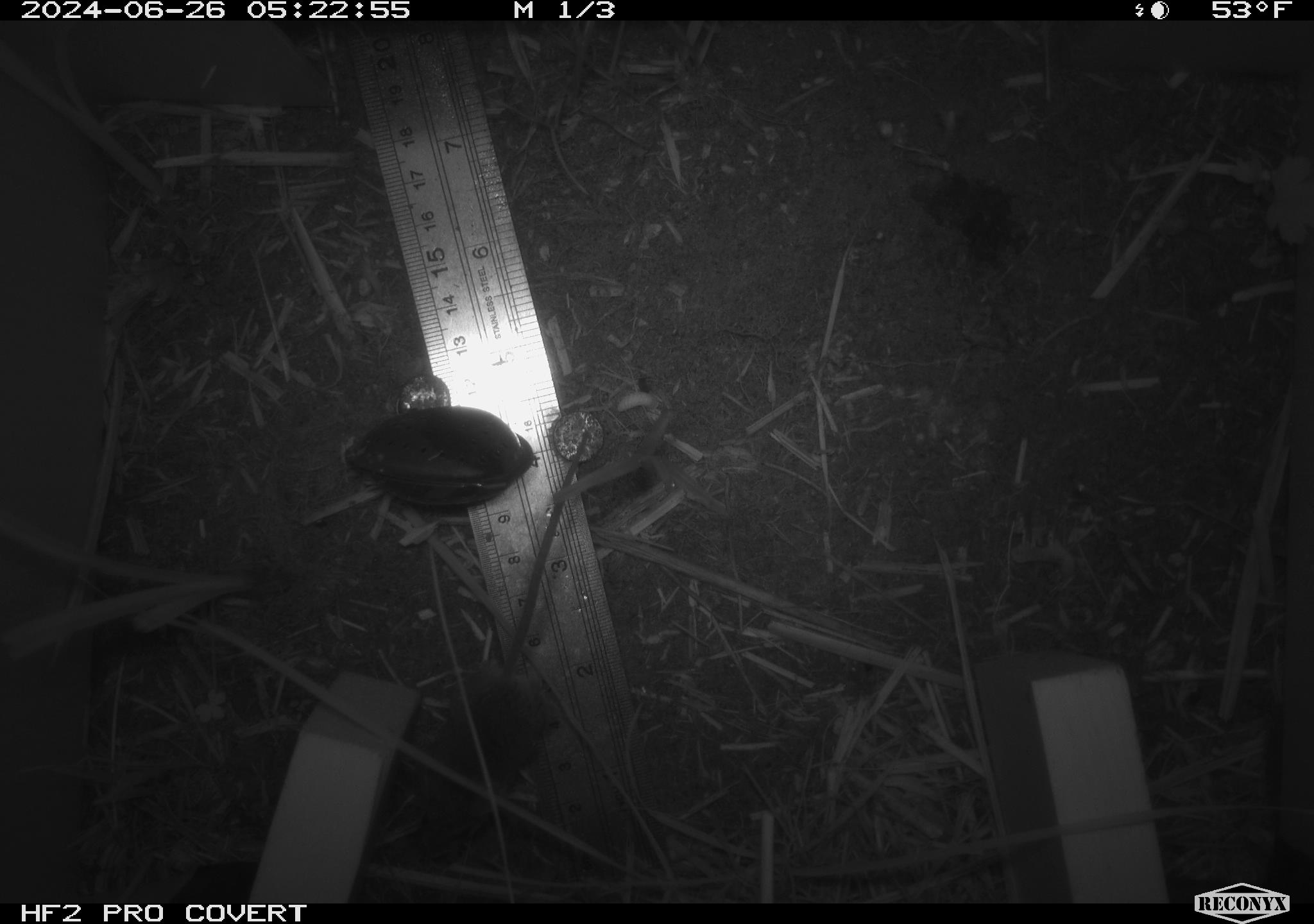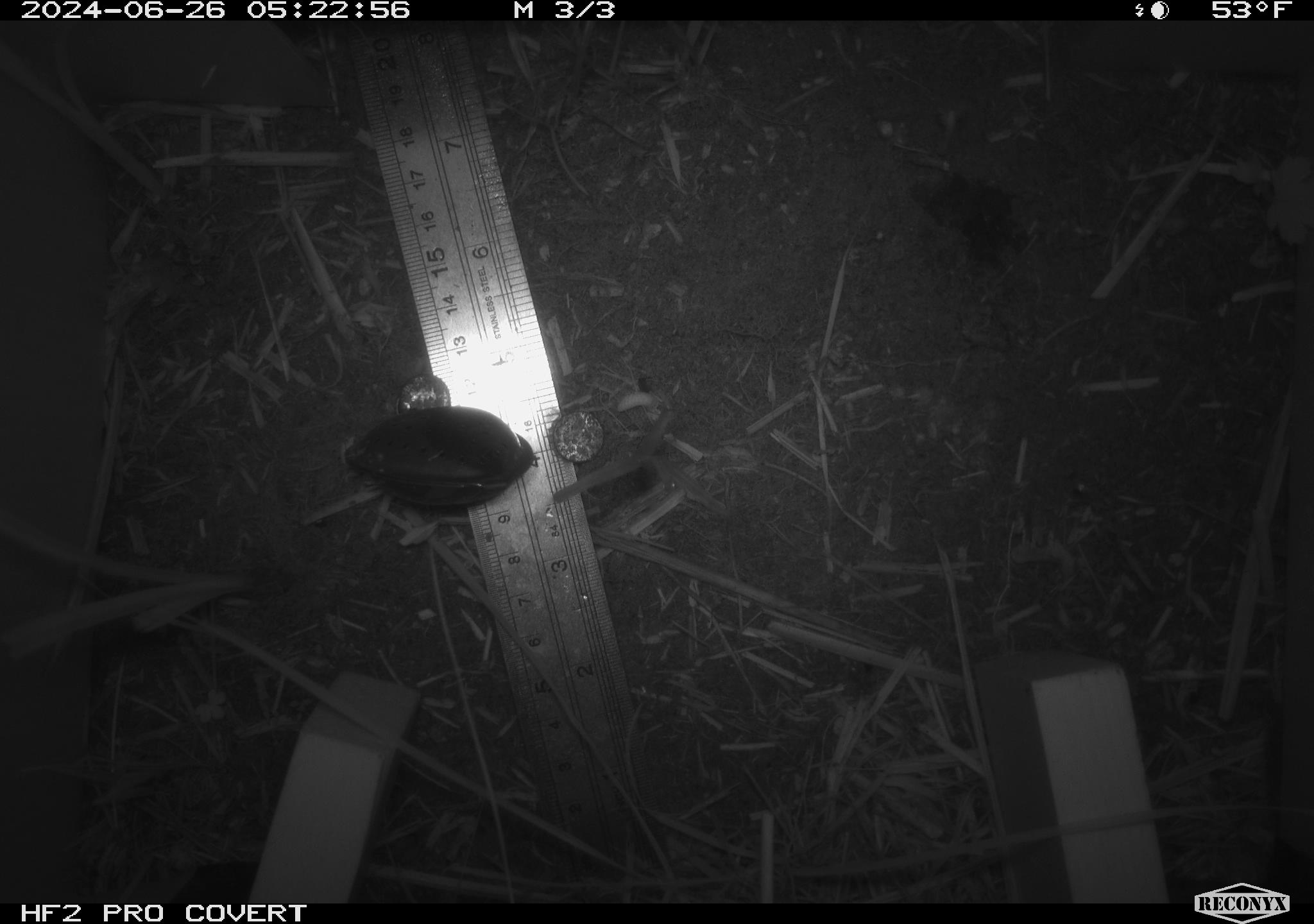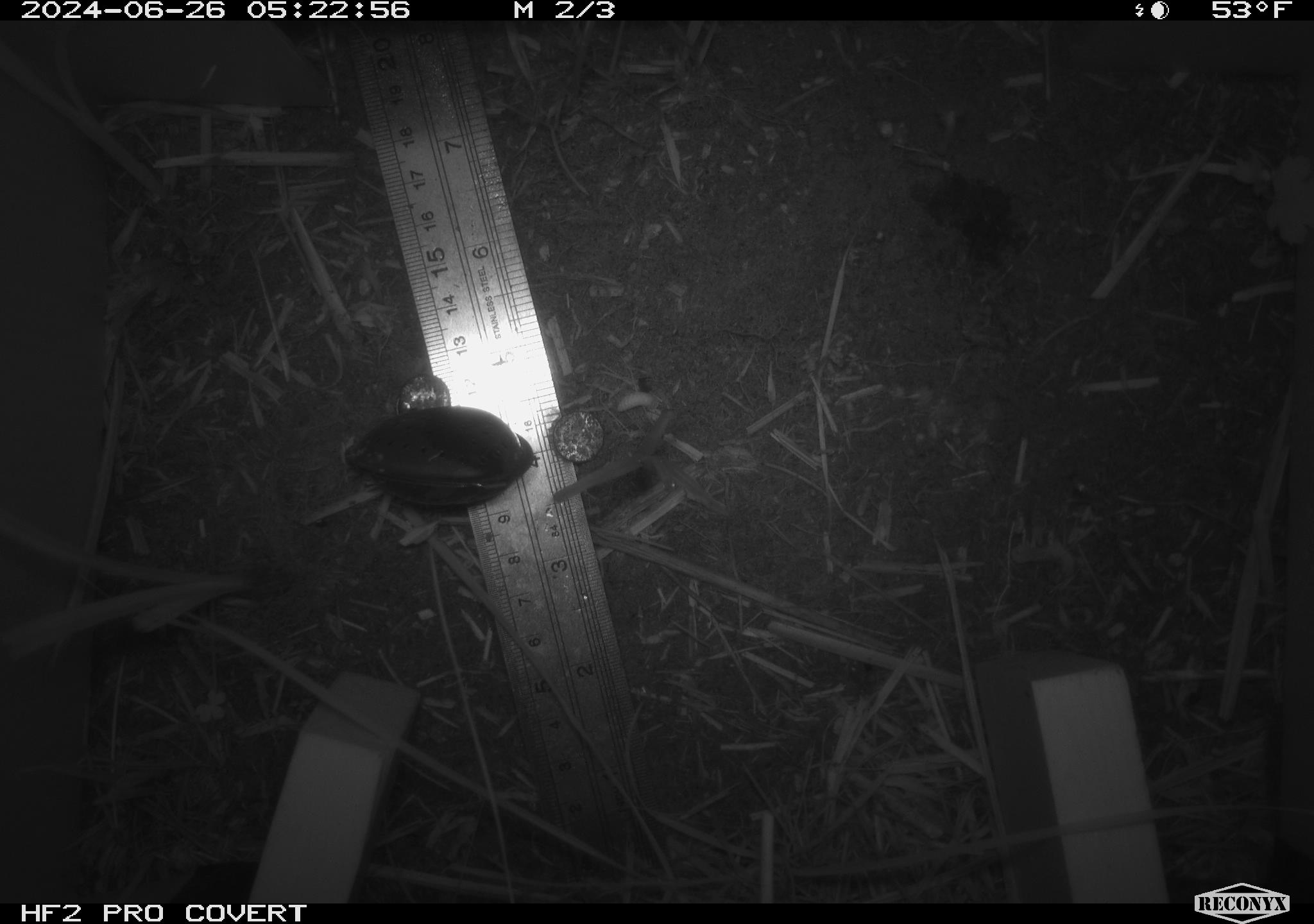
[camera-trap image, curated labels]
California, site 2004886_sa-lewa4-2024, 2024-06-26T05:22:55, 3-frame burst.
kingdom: Animalia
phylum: Chordata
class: Mammalia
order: Rodentia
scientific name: Rodentia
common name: rodent